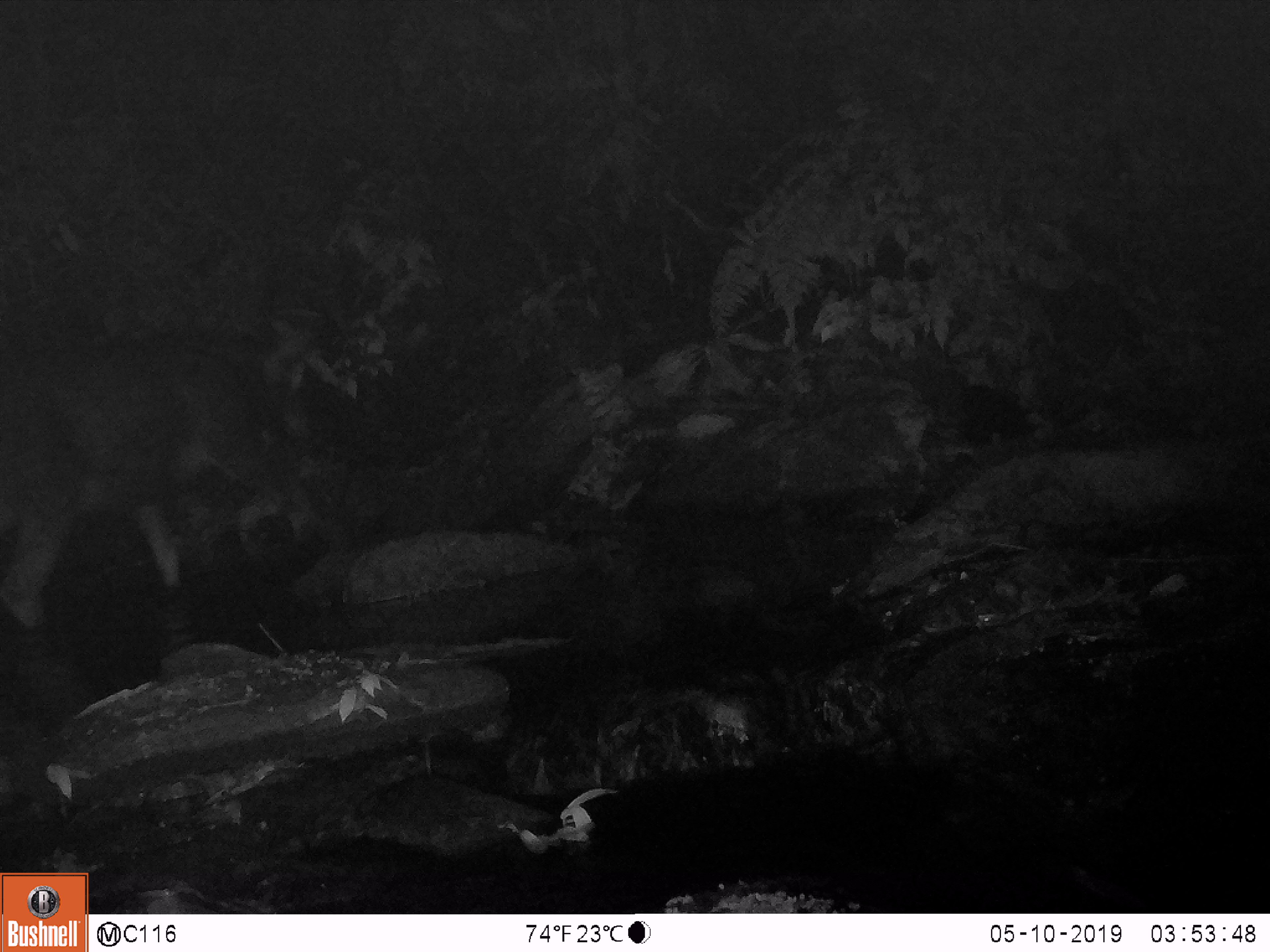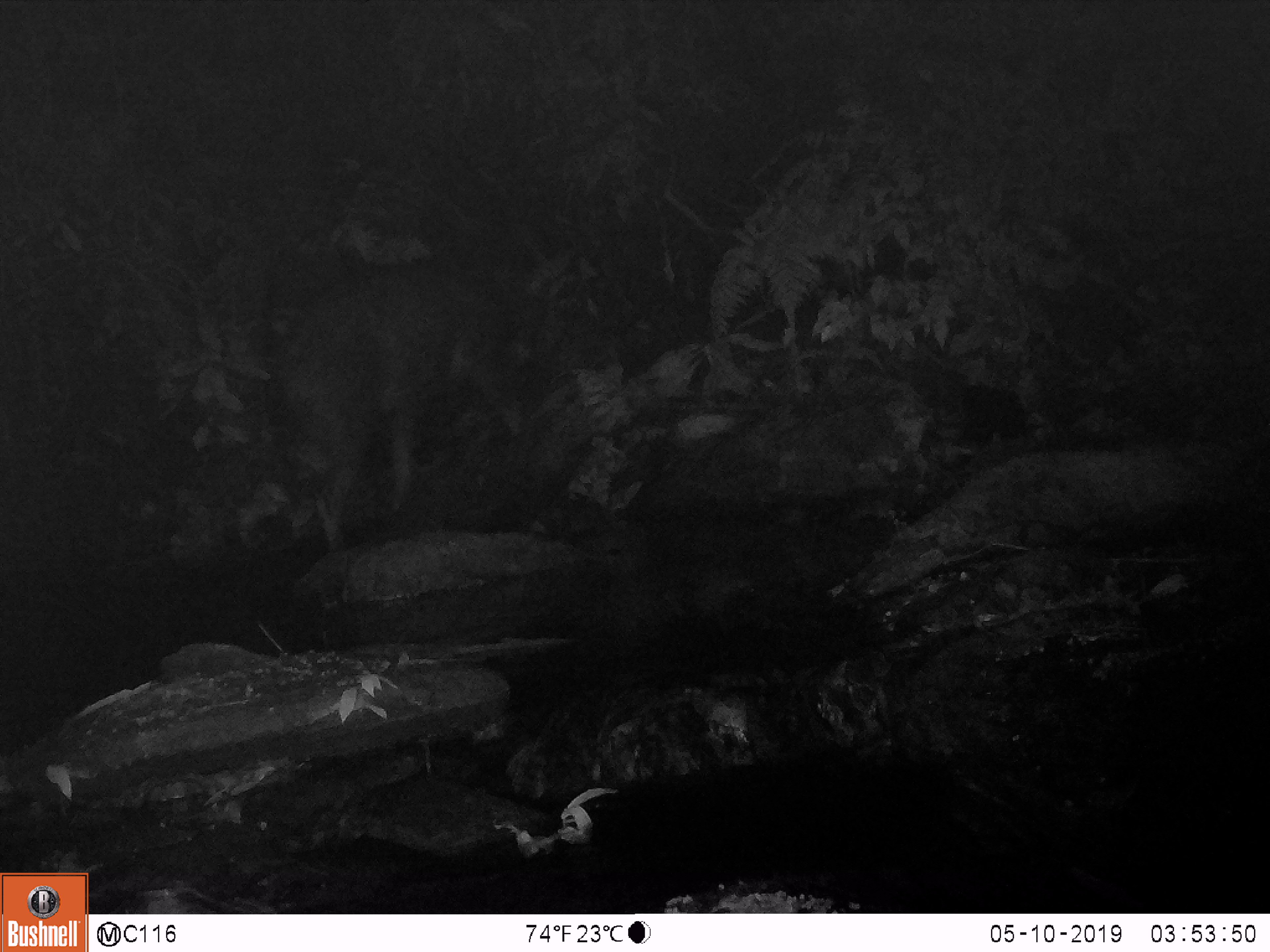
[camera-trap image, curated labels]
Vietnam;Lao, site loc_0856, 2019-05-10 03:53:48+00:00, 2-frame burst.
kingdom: Animalia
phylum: Chordata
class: Mammalia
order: Artiodactyla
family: Bovidae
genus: Capricornis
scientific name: Capricornis sumatraensis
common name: chinese serow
Chinese serow (Capricornis sumatraensis). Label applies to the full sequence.